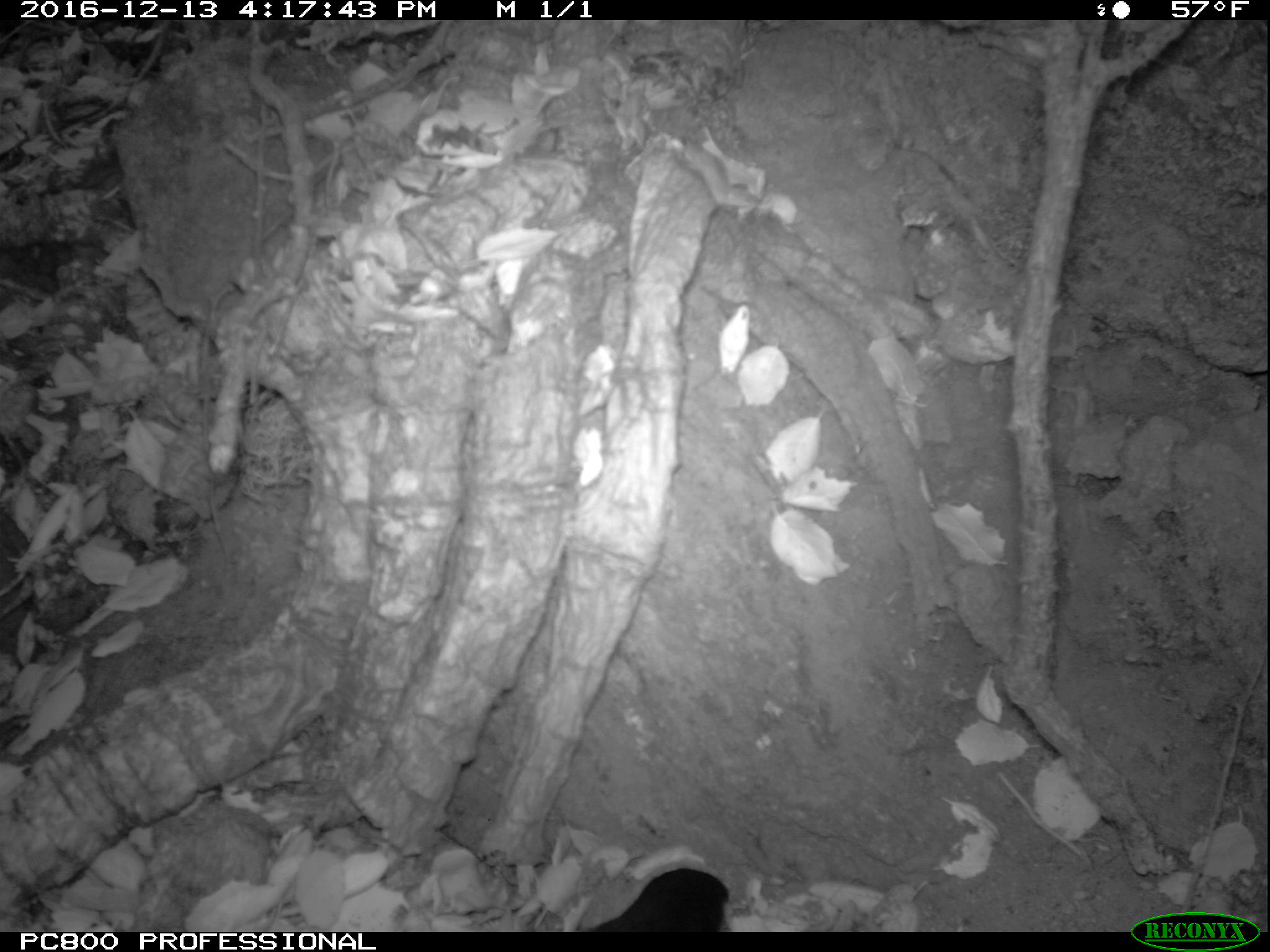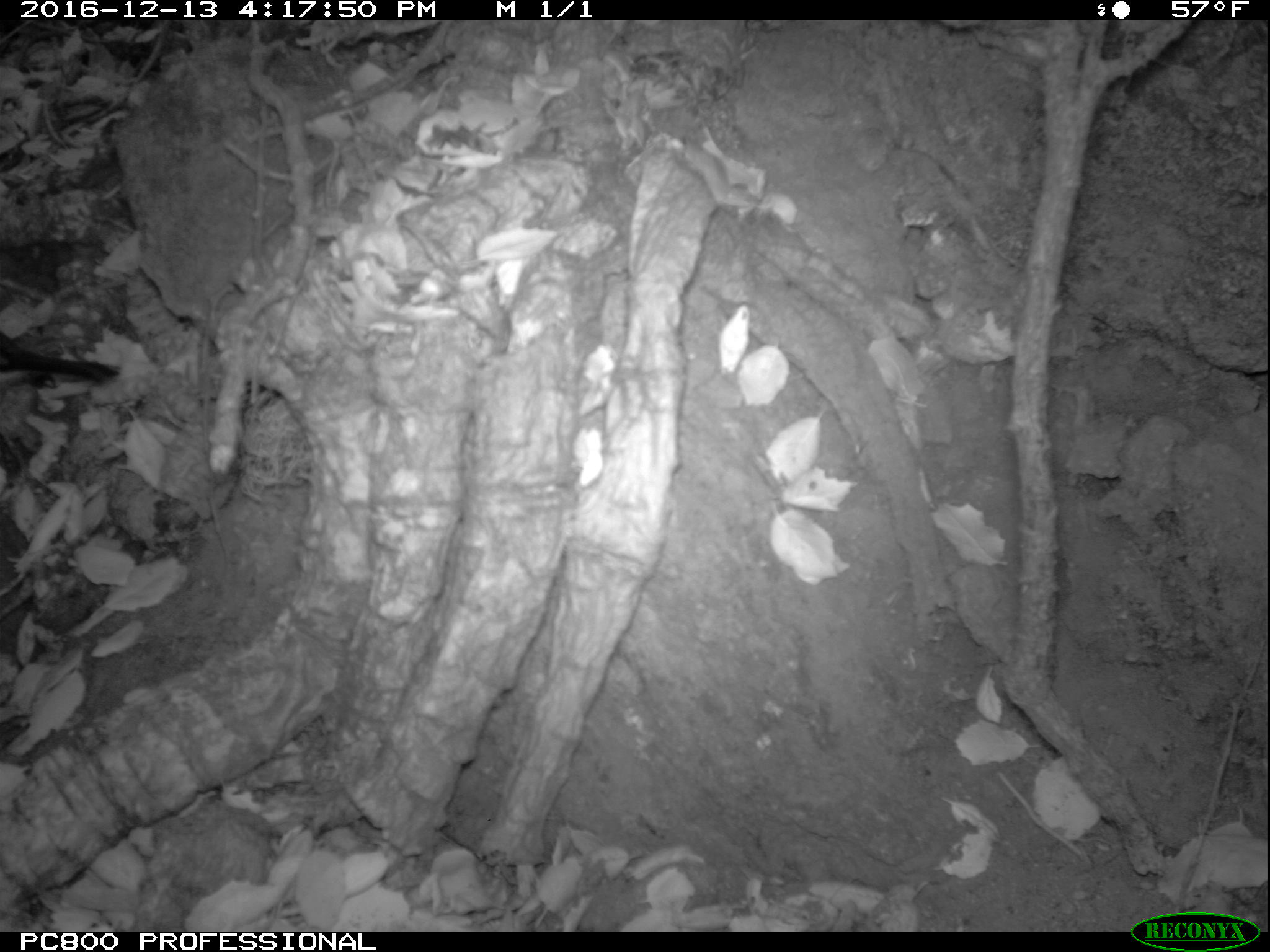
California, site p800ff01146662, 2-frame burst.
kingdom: Animalia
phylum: Chordata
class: Aves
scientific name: Aves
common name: bird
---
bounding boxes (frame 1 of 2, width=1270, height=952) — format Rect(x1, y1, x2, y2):
bird: Rect(595, 868, 730, 929)